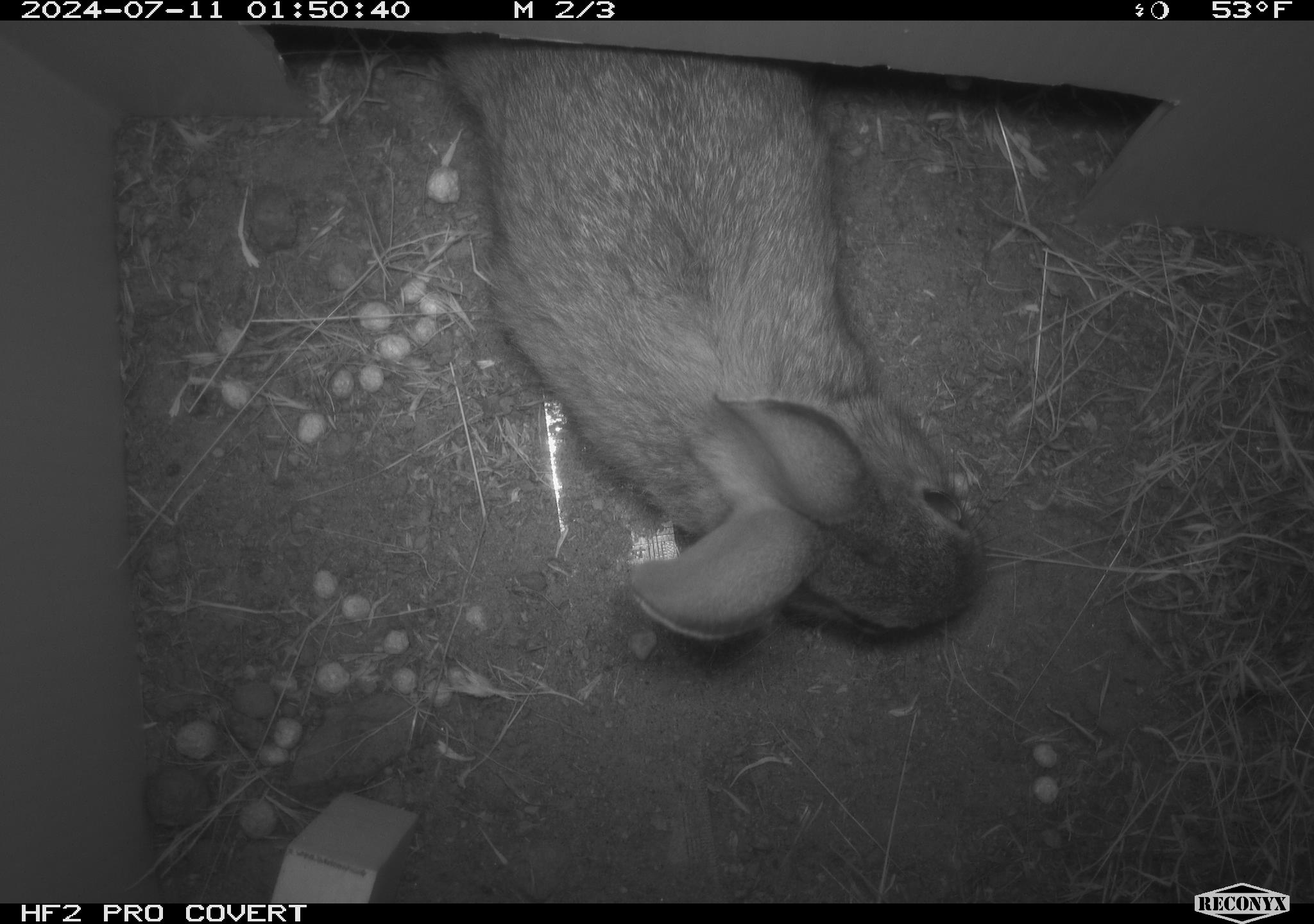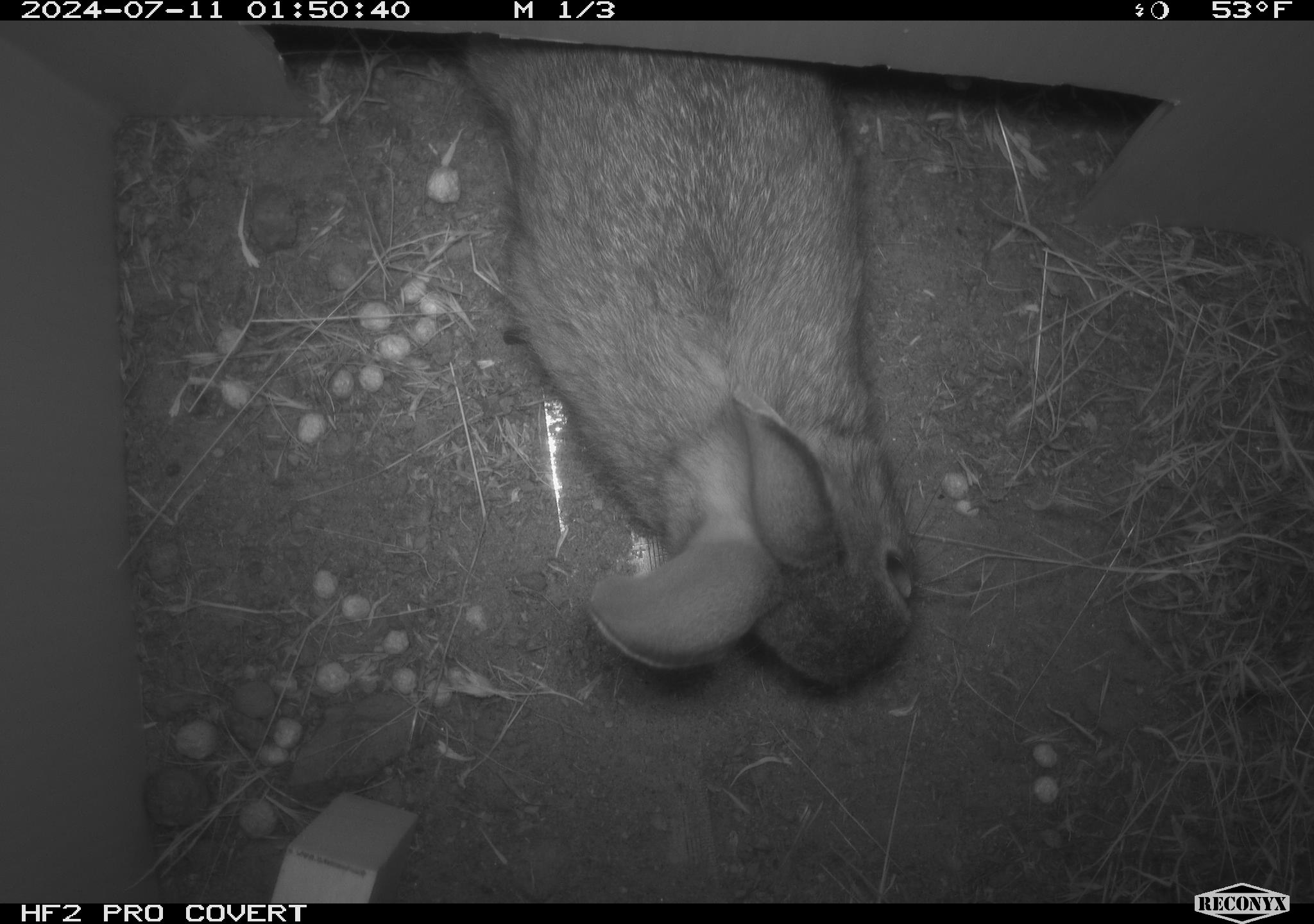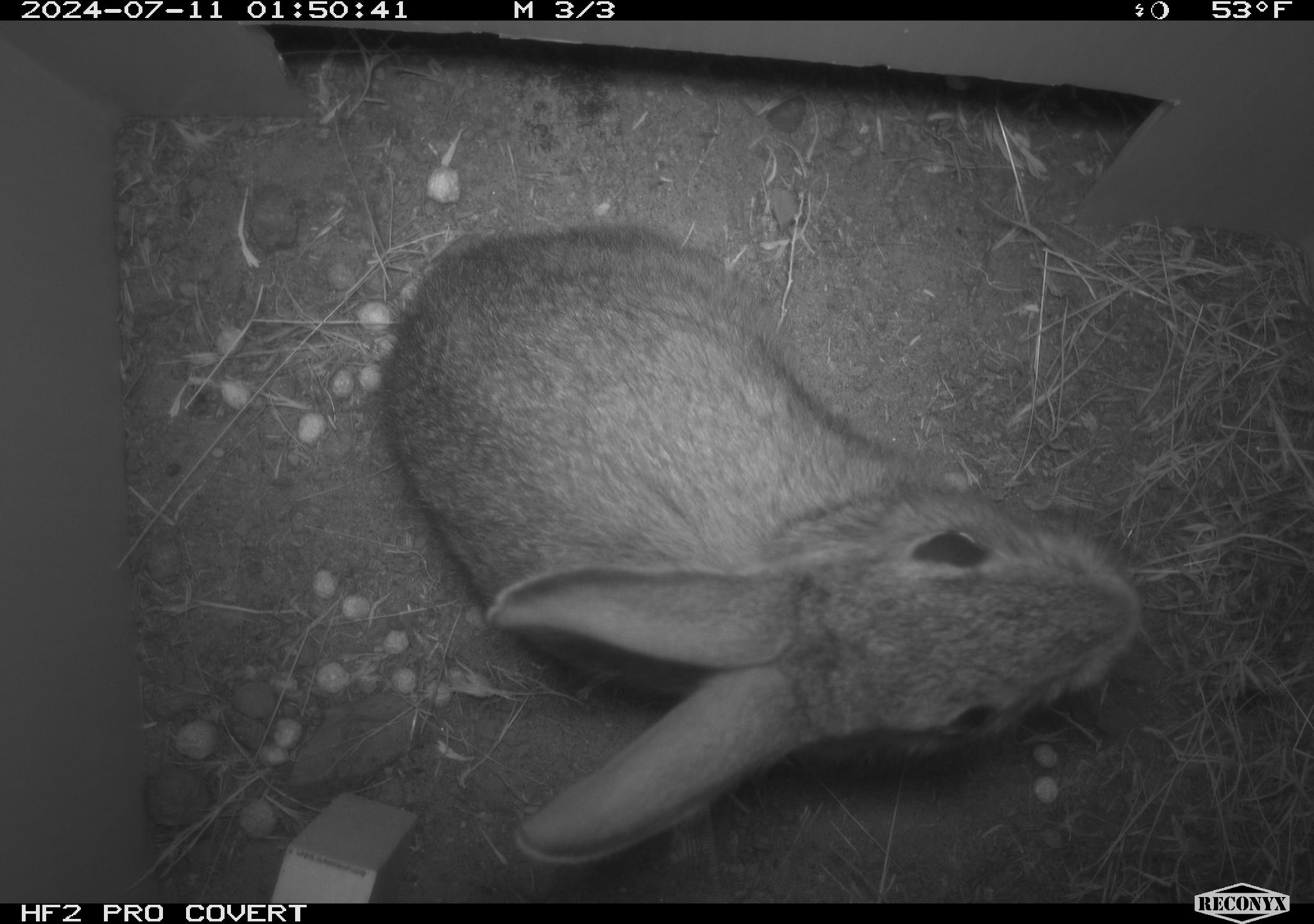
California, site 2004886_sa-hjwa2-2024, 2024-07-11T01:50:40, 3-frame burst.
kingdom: Animalia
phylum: Chordata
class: Mammalia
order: Lagomorpha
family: Leporidae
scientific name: Leporidae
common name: rabbit or hare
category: rabbit and hare family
Rabbit and hare family (rabbit or hare) (Leporidae).